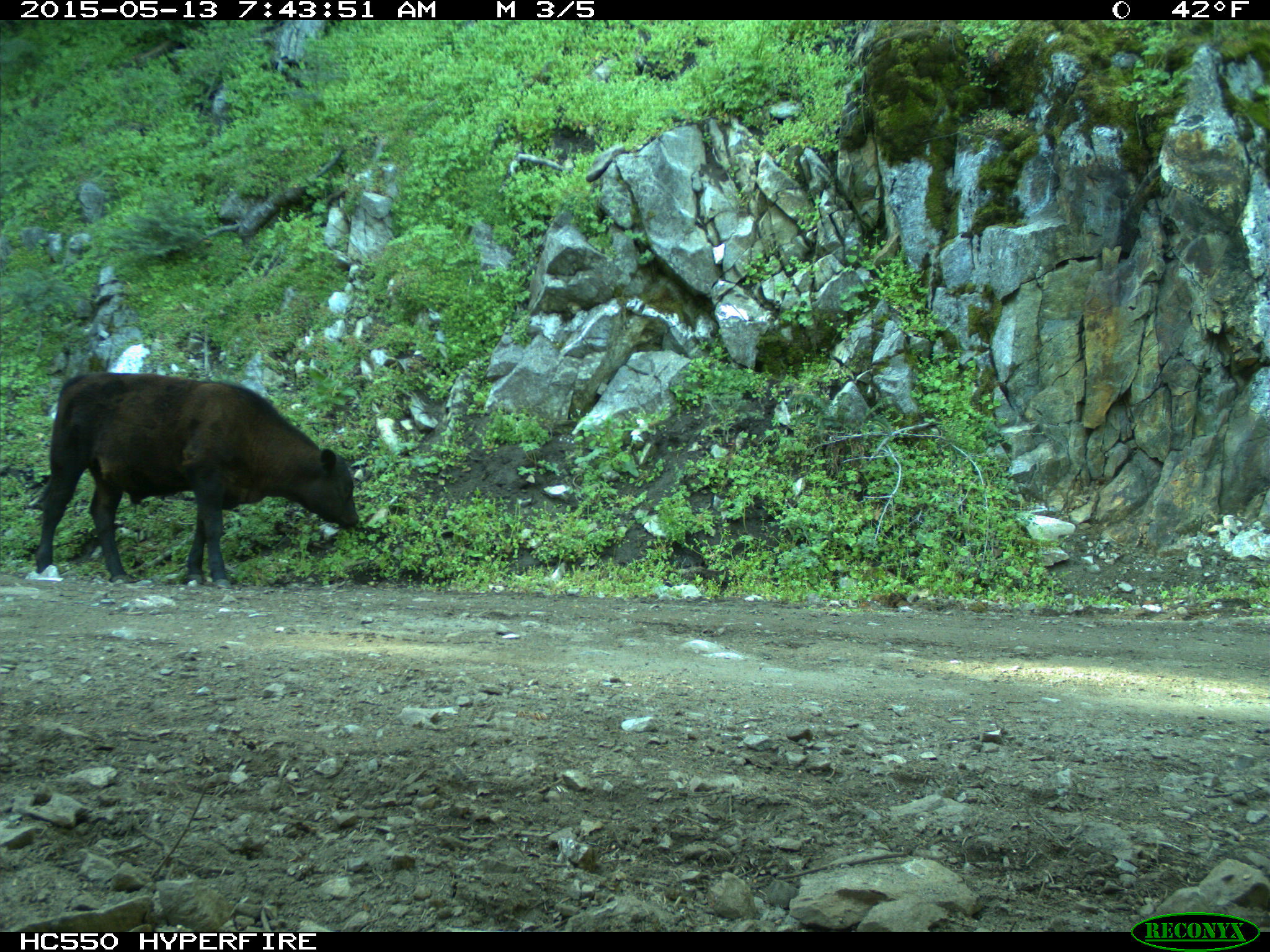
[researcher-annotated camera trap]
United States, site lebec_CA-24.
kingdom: Animalia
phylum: Chordata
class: Mammalia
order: Artiodactyla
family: Bovidae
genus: Bos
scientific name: Bos taurus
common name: domestic cow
Bos taurus (domestic cow).